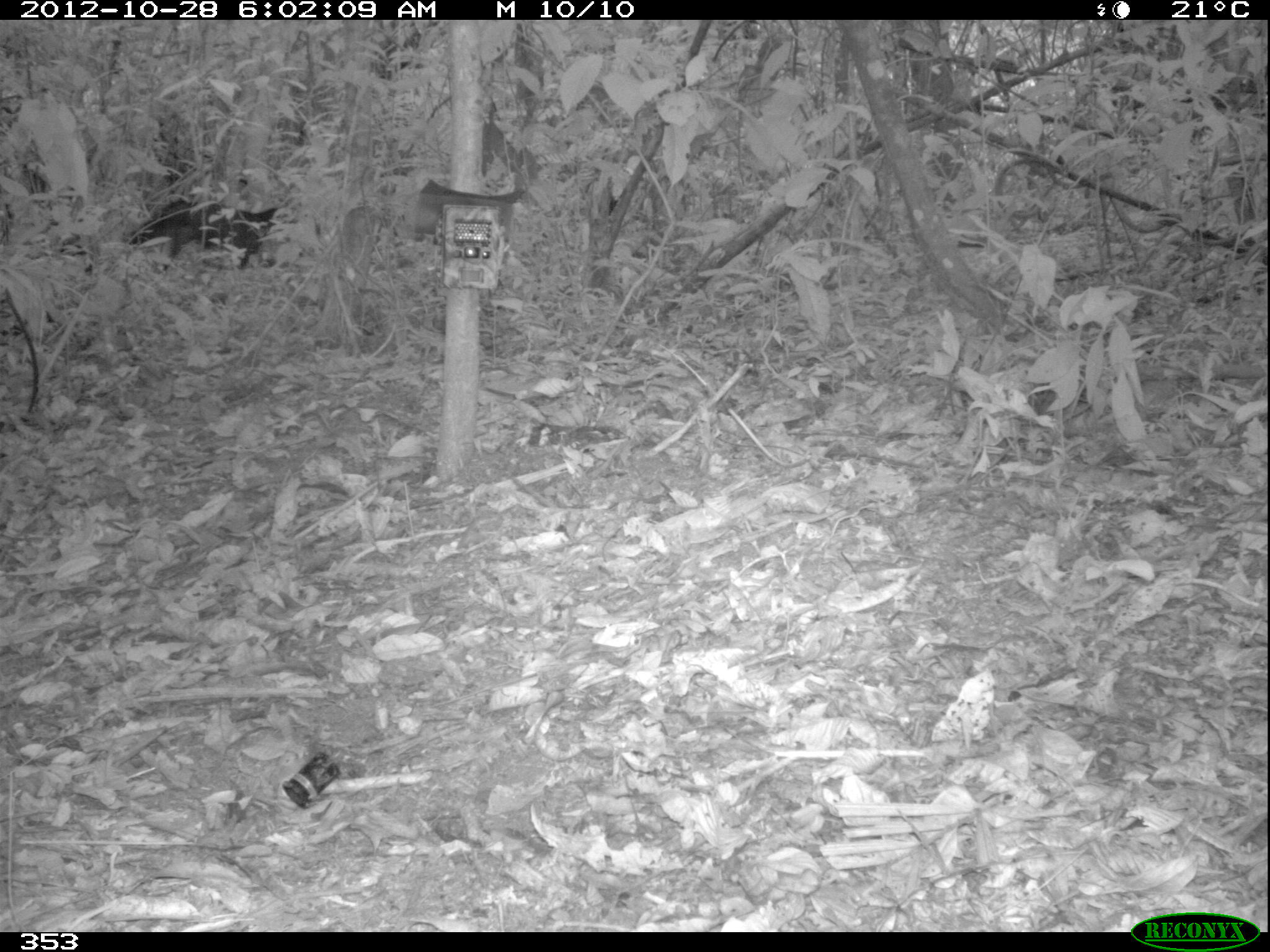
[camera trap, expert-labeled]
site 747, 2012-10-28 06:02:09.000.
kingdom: Animalia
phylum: Chordata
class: Mammalia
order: Carnivora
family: Canidae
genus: Atelocynus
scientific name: Atelocynus microtis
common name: short-eared dog